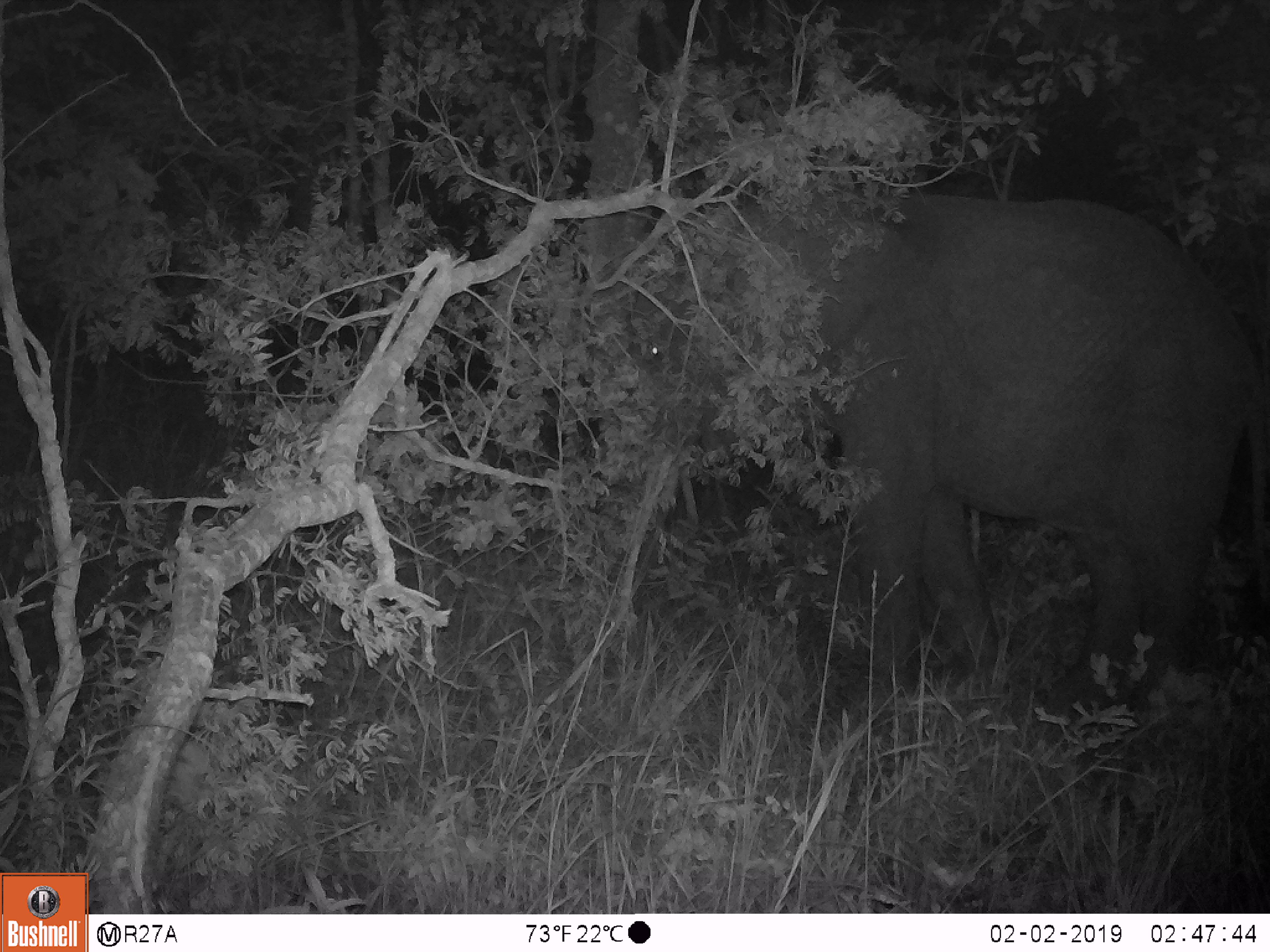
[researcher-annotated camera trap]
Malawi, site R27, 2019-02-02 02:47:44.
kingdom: Animalia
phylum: Chordata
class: Mammalia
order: Proboscidea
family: Elephantidae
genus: Loxodonta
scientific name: Loxodonta africana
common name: african savanna elephant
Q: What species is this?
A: African savanna elephant (Loxodonta africana).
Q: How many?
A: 1.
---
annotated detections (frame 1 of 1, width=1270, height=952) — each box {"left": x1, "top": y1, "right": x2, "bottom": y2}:
african savanna elephant: {"left": 572, "top": 166, "right": 1268, "bottom": 745}